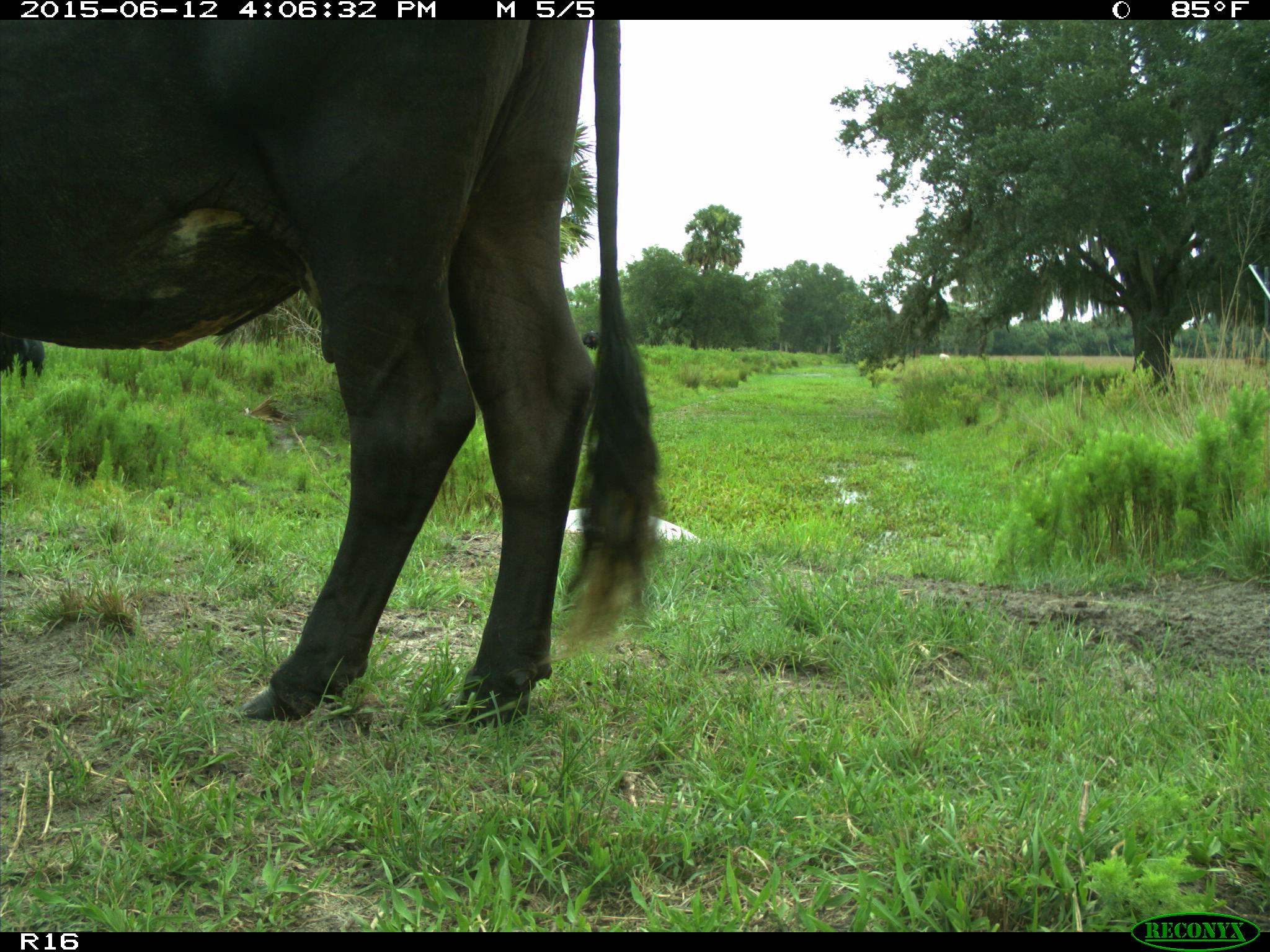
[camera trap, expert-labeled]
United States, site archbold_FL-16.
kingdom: Animalia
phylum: Chordata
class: Mammalia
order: Artiodactyla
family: Bovidae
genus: Bos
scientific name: Bos taurus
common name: domestic cow